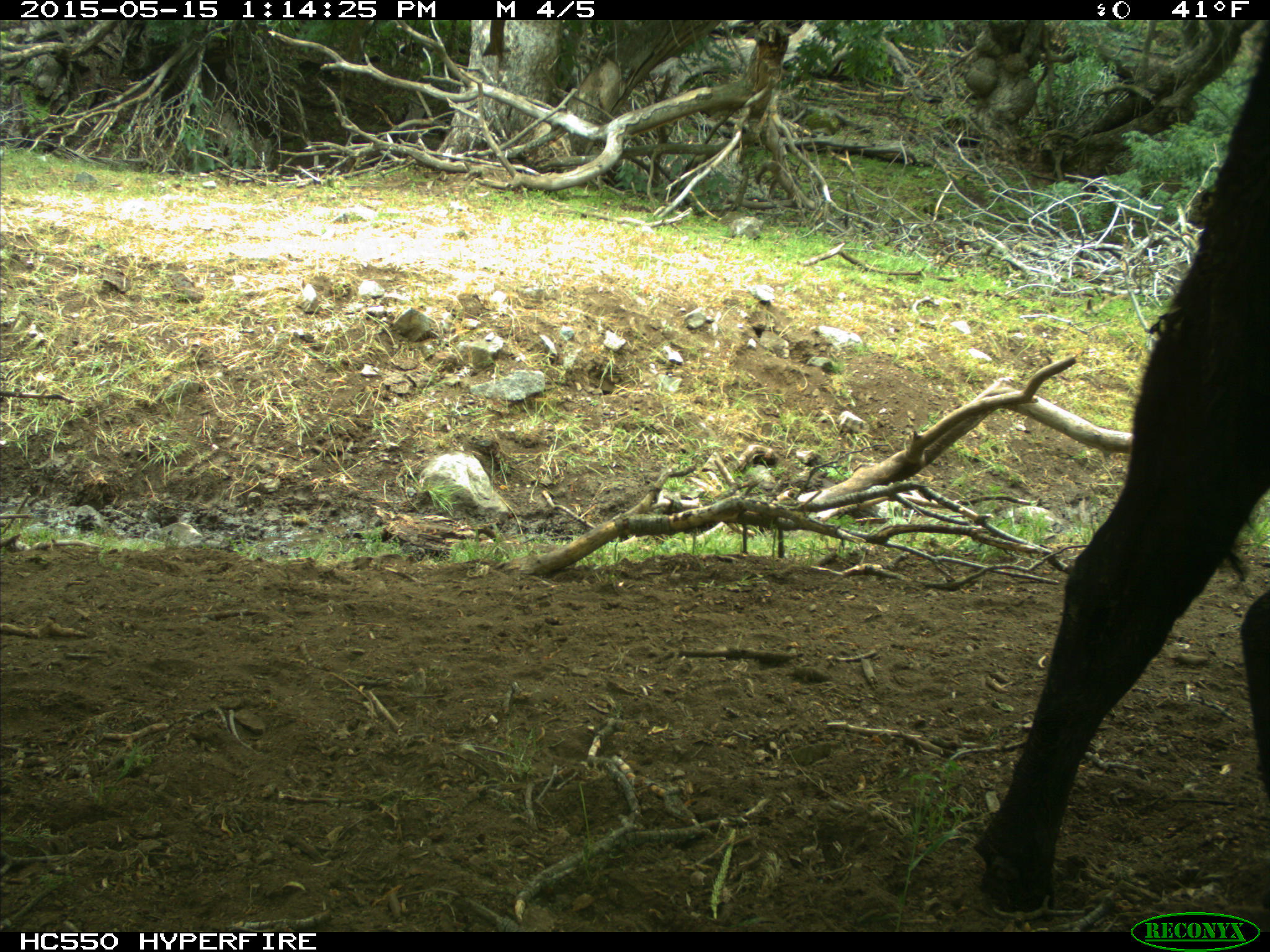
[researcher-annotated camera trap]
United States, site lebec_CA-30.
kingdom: Animalia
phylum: Chordata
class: Mammalia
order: Artiodactyla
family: Bovidae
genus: Bos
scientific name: Bos taurus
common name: domestic cow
Bos taurus (domestic cow).